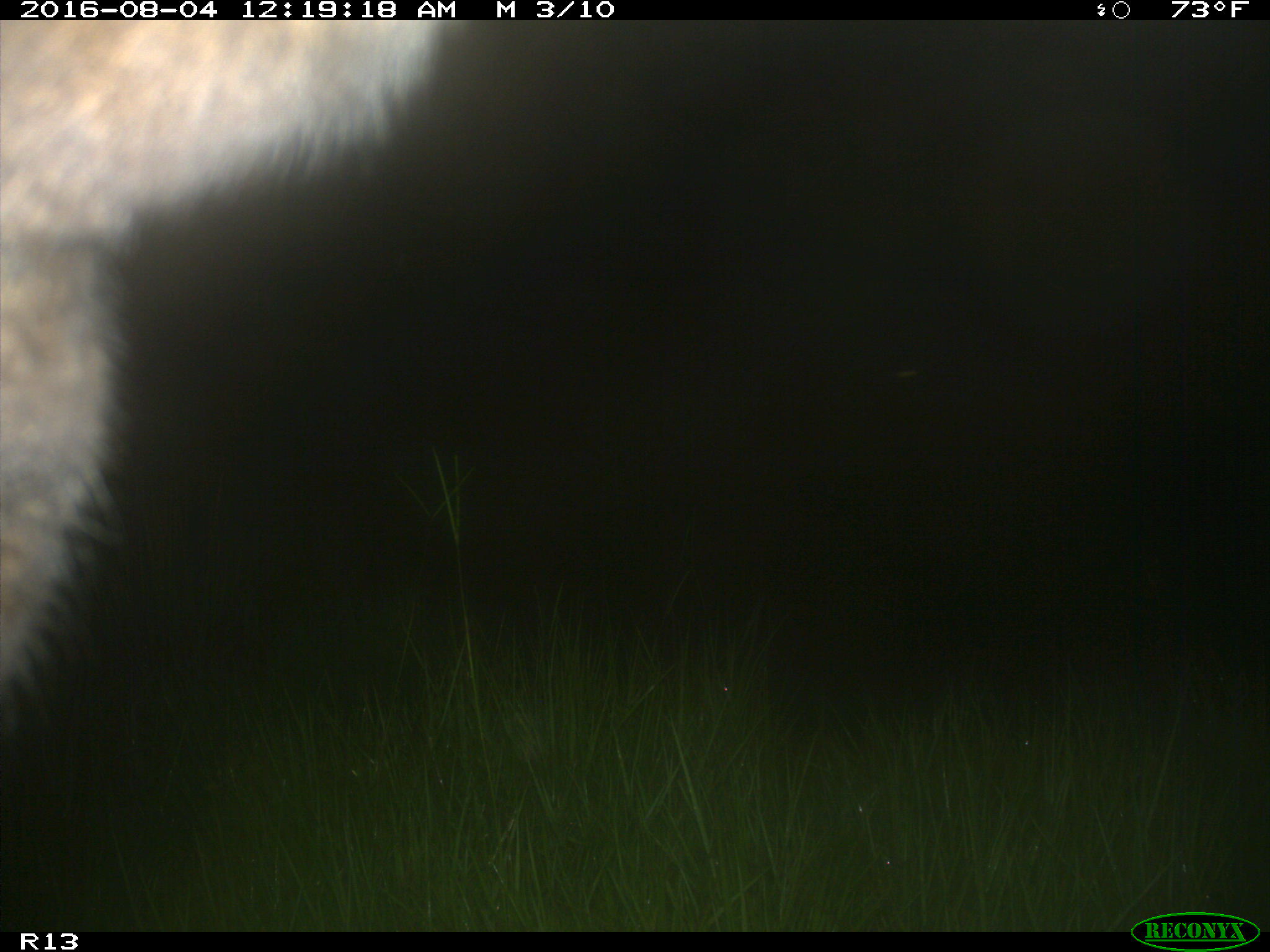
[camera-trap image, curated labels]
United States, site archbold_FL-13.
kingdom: Animalia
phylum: Chordata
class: Mammalia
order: Artiodactyla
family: Bovidae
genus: Bos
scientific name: Bos taurus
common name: domestic cow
Bos taurus (domestic cow).